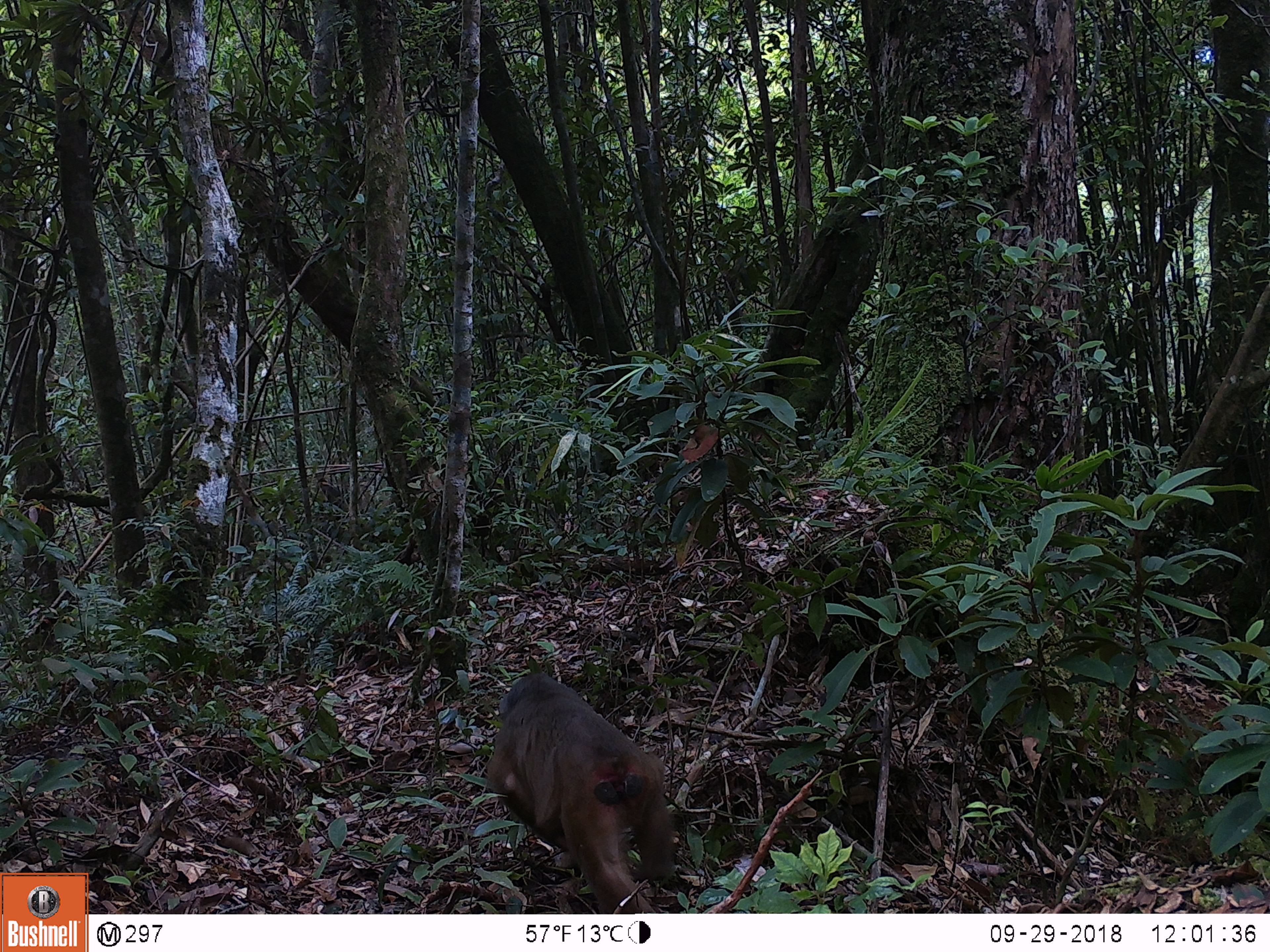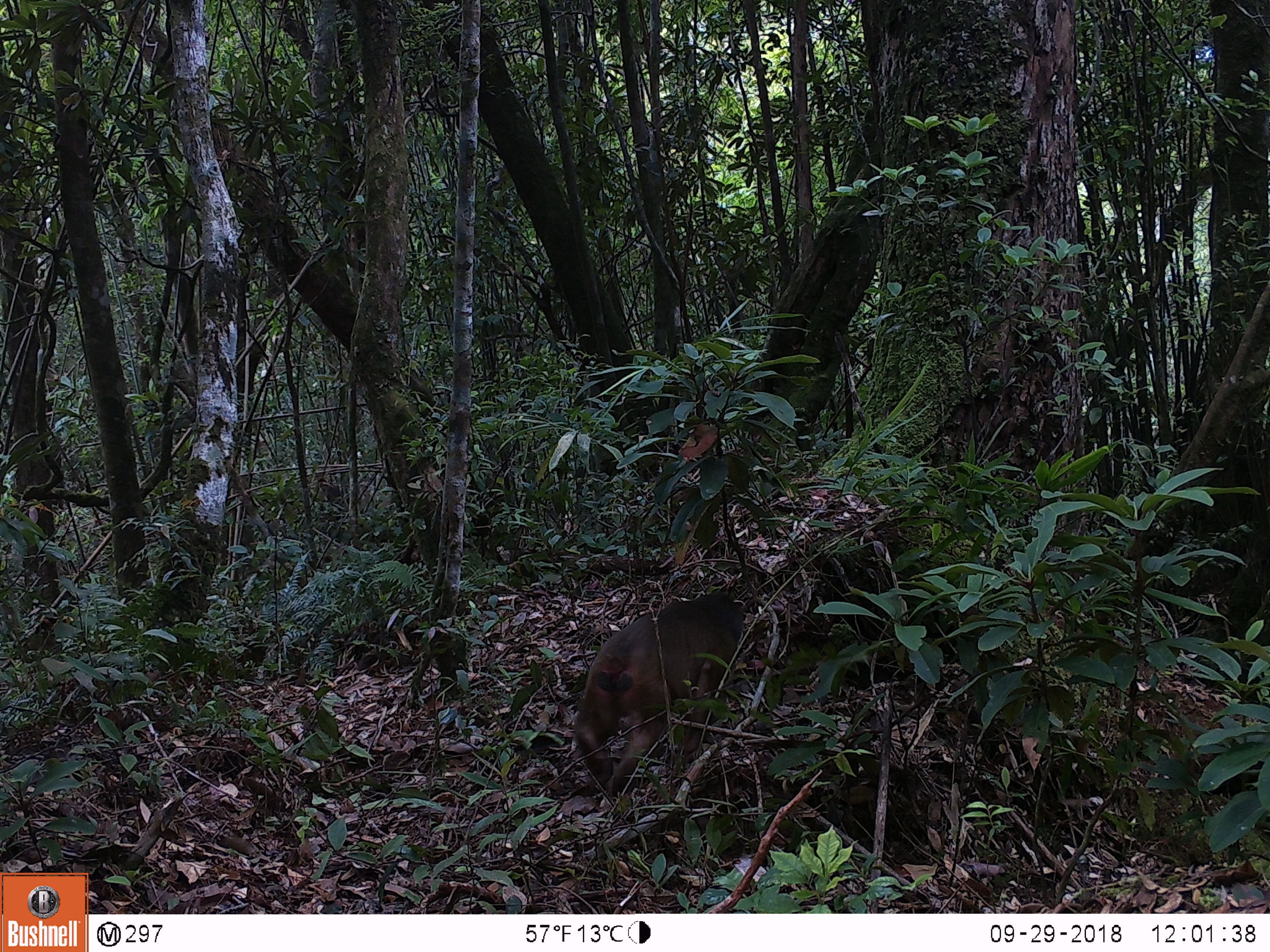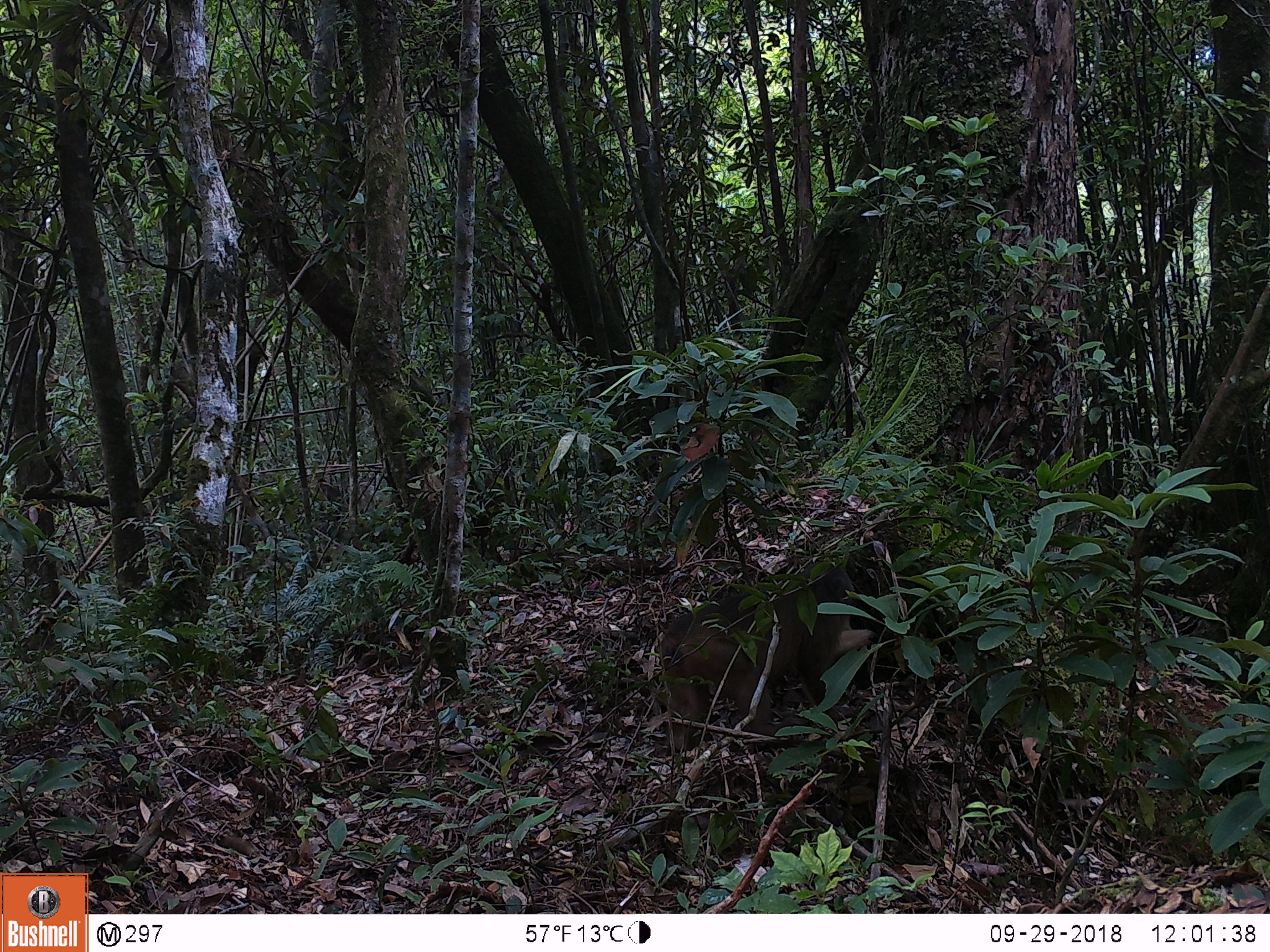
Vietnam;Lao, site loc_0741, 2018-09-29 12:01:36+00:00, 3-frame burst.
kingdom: Animalia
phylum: Chordata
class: Mammalia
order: Primates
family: Cercopithecidae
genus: Macaca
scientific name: Macaca arctoides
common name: stump-tailed macaque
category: stump tailed macaque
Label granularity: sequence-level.